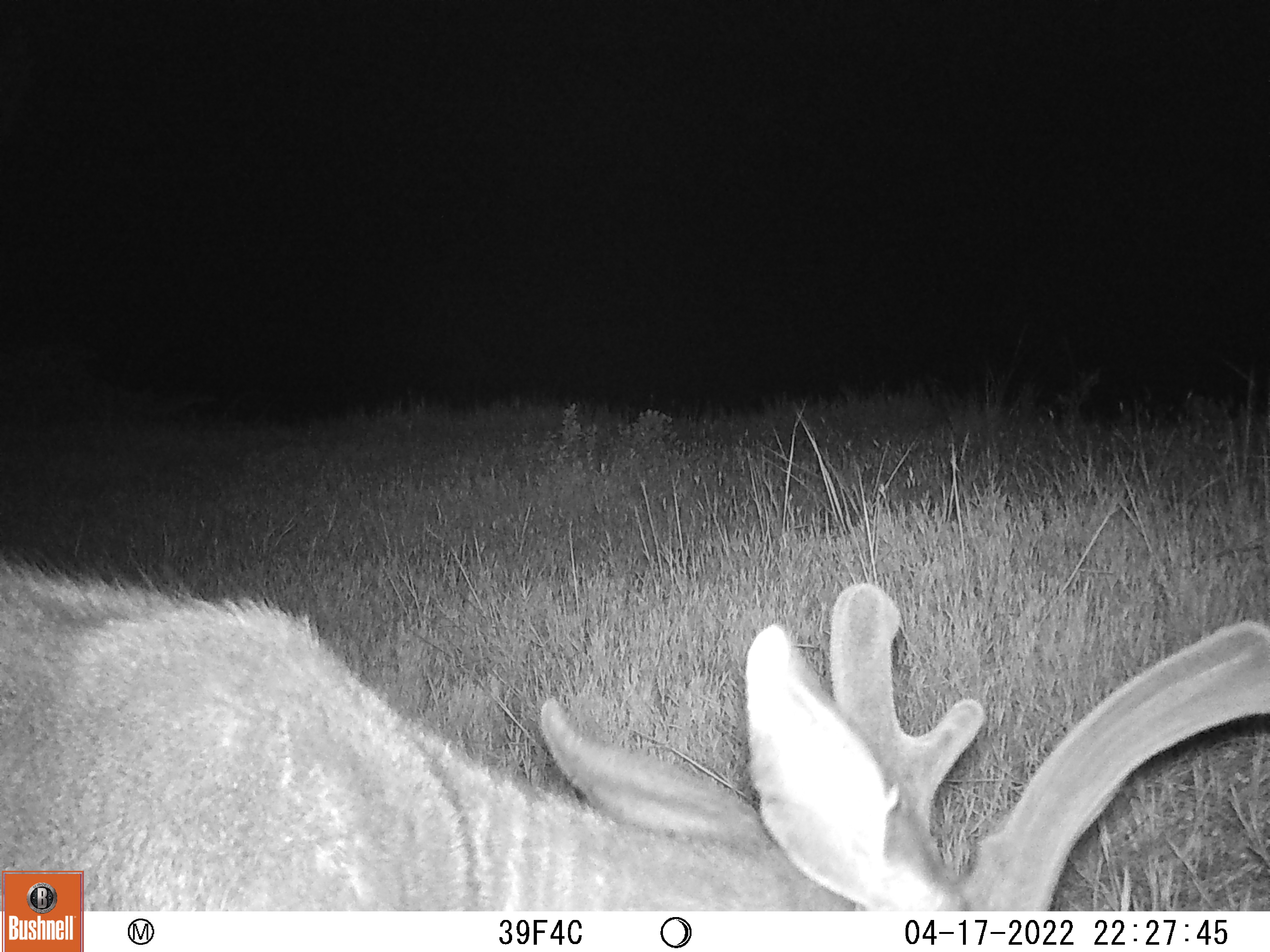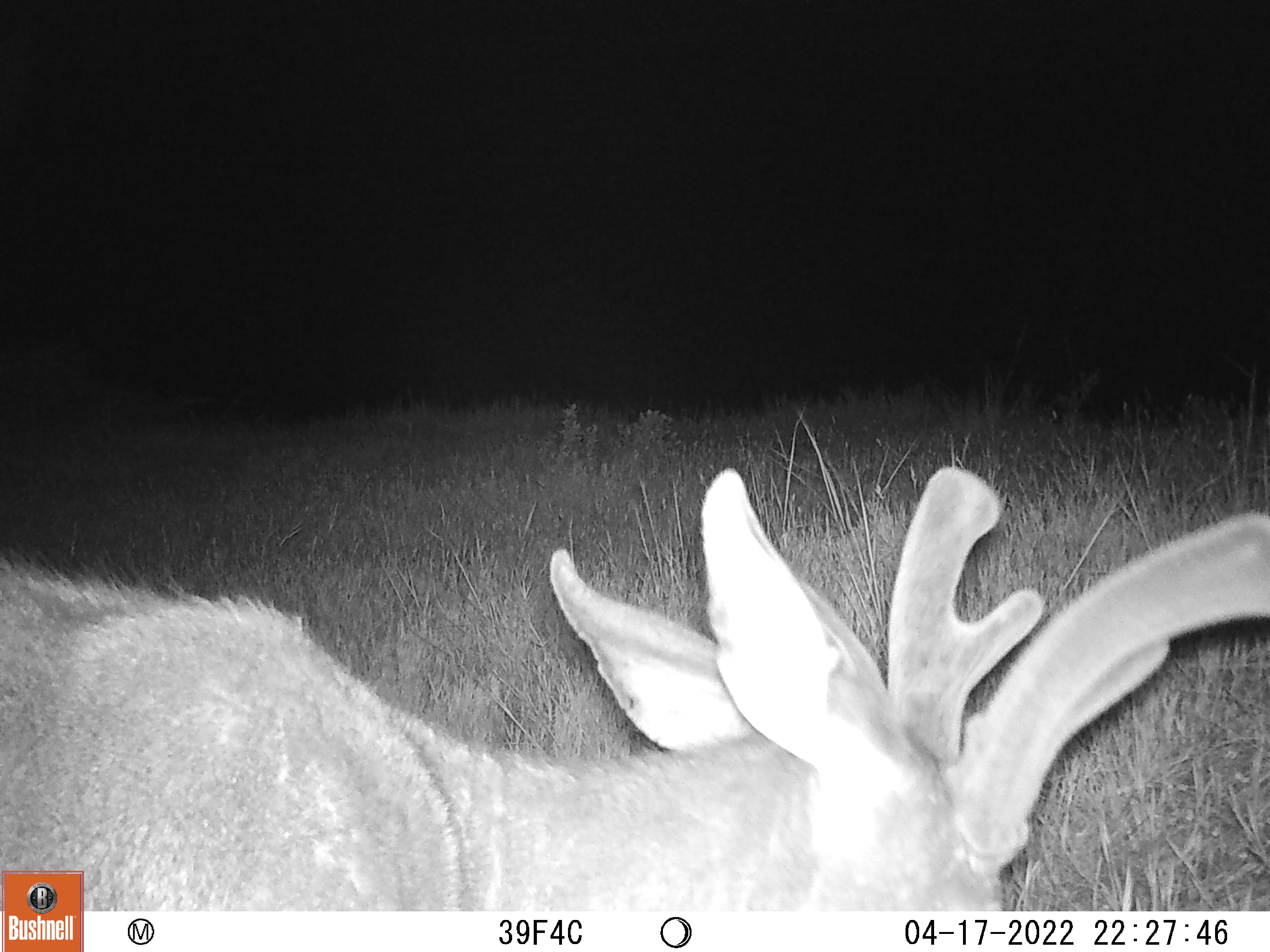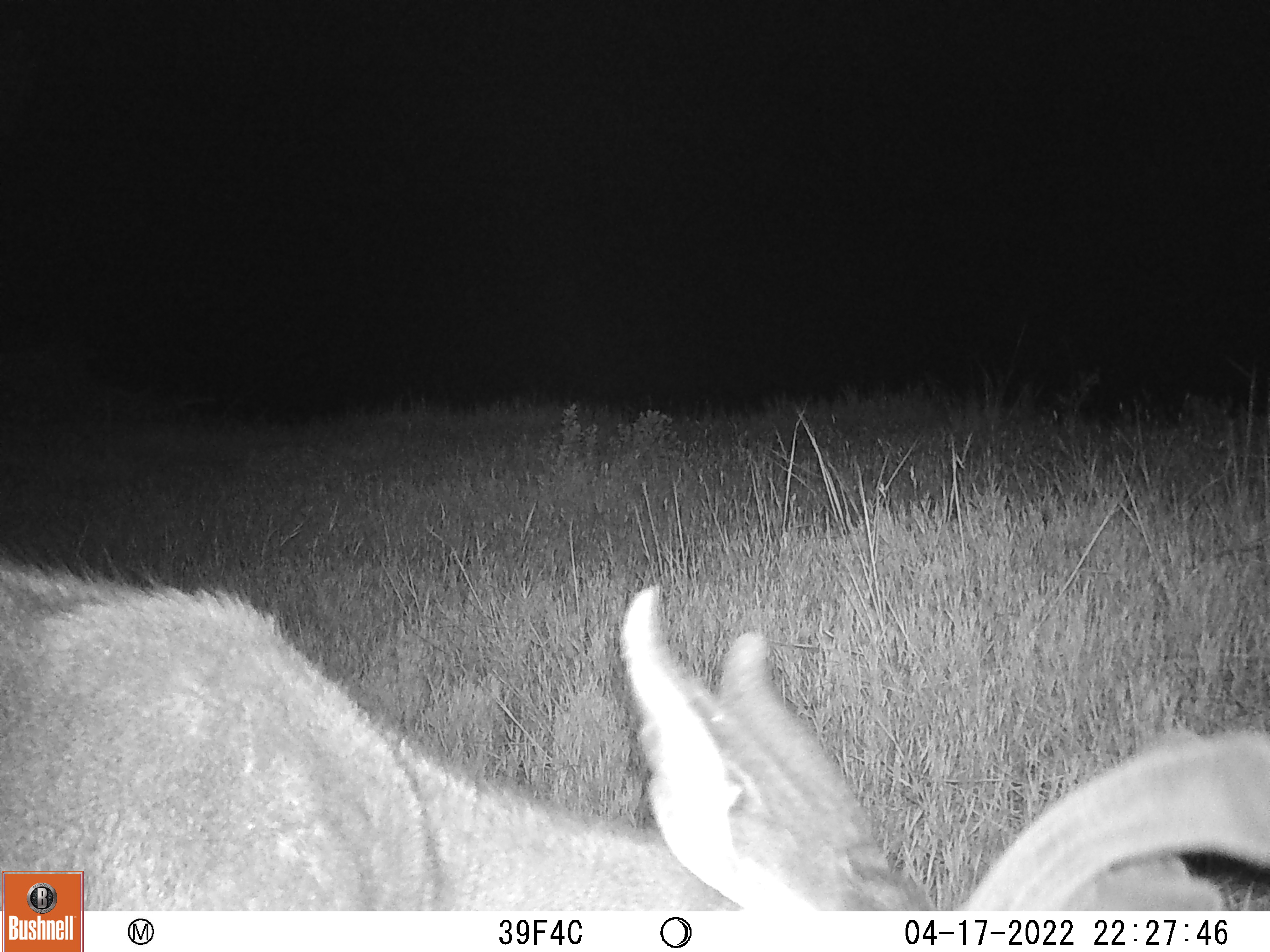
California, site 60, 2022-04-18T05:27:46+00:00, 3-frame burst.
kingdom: Animalia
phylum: Chordata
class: Mammalia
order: Artiodactyla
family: Cervidae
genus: Odocoileus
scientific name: Odocoileus hemionus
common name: mule deer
Mule deer (Odocoileus hemionus).